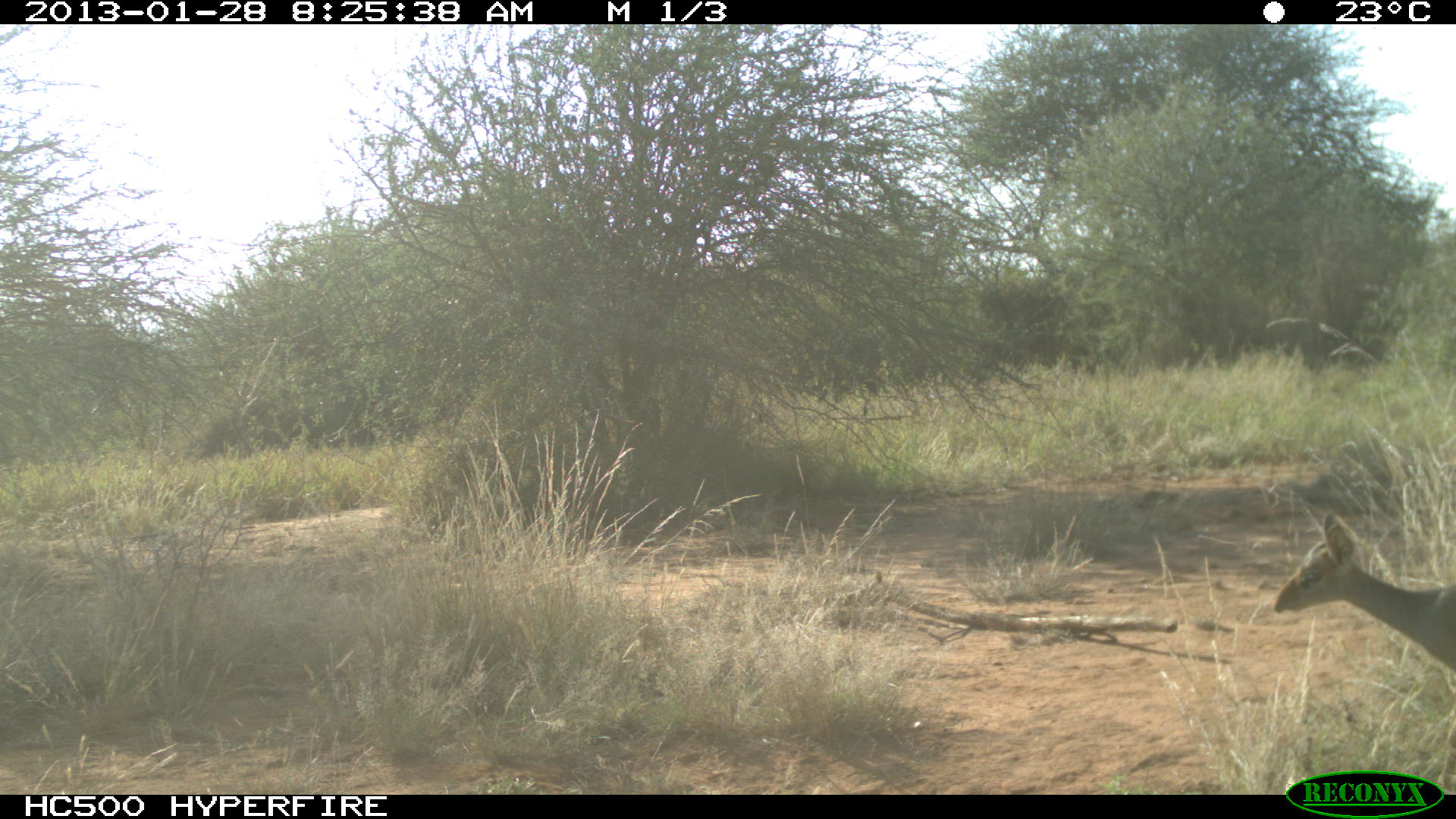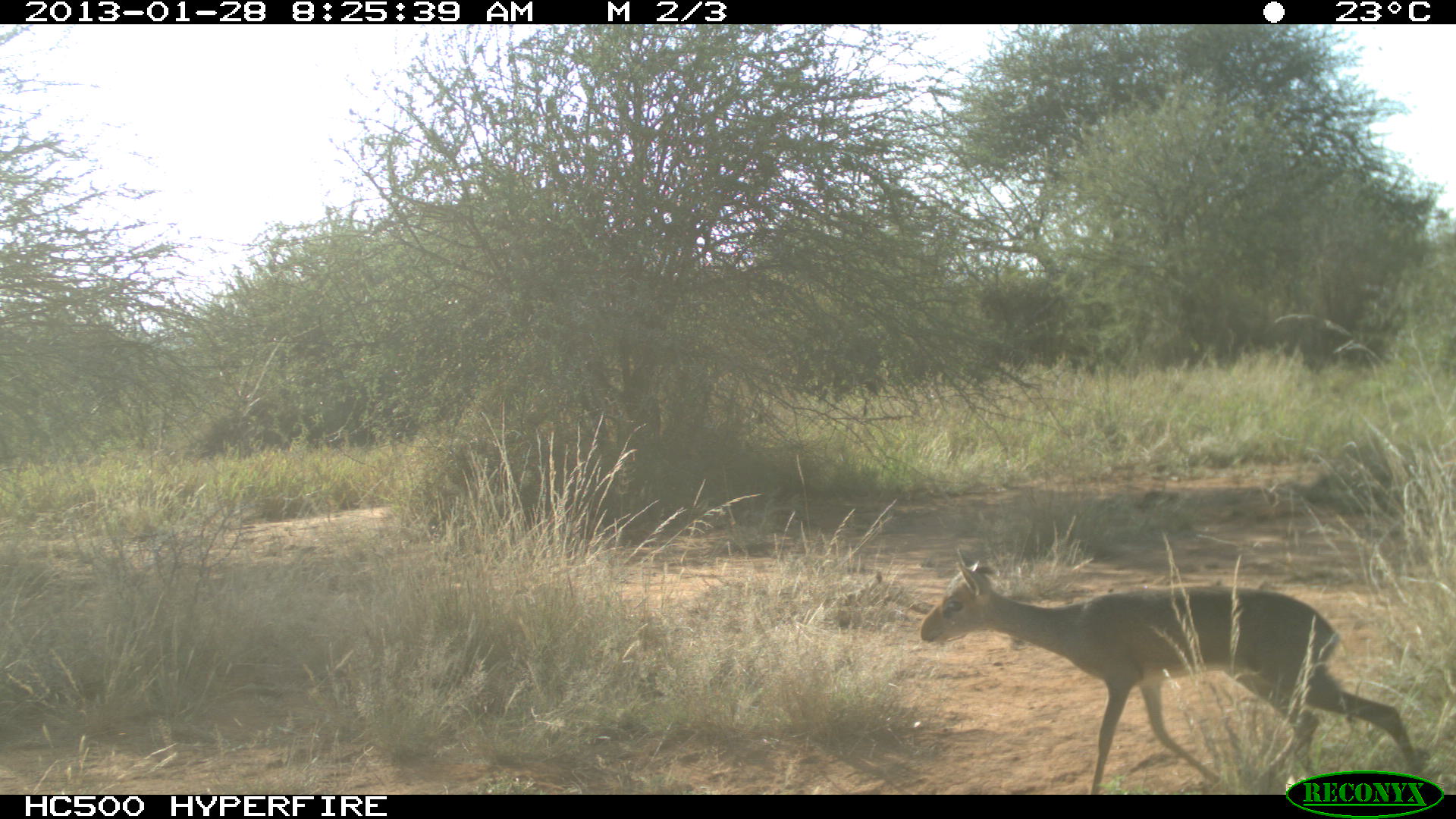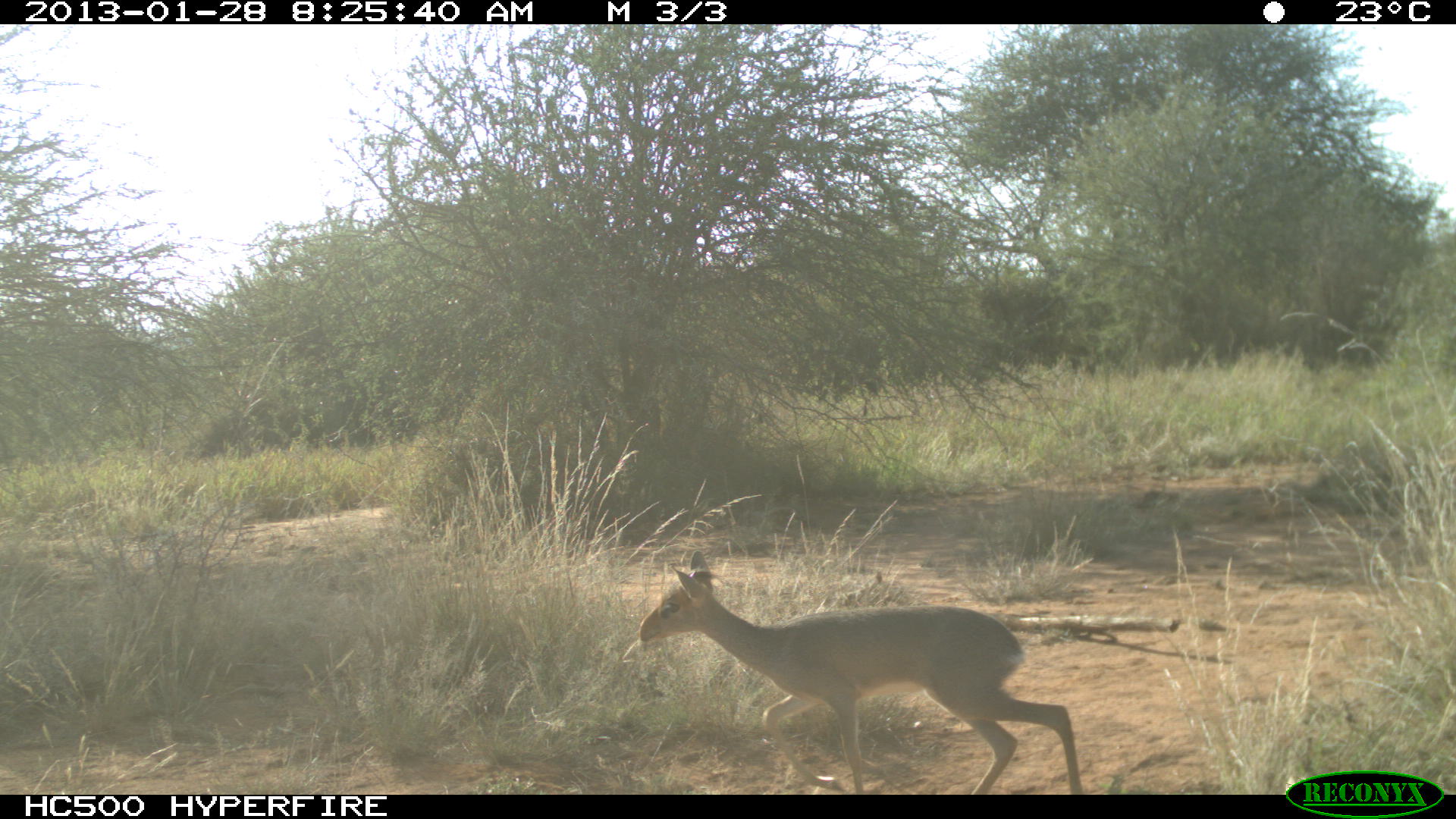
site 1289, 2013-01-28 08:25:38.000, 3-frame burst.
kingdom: Animalia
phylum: Chordata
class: Mammalia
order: Artiodactyla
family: Bovidae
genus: Madoqua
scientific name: Madoqua guentheri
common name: günther's dik-dik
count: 1